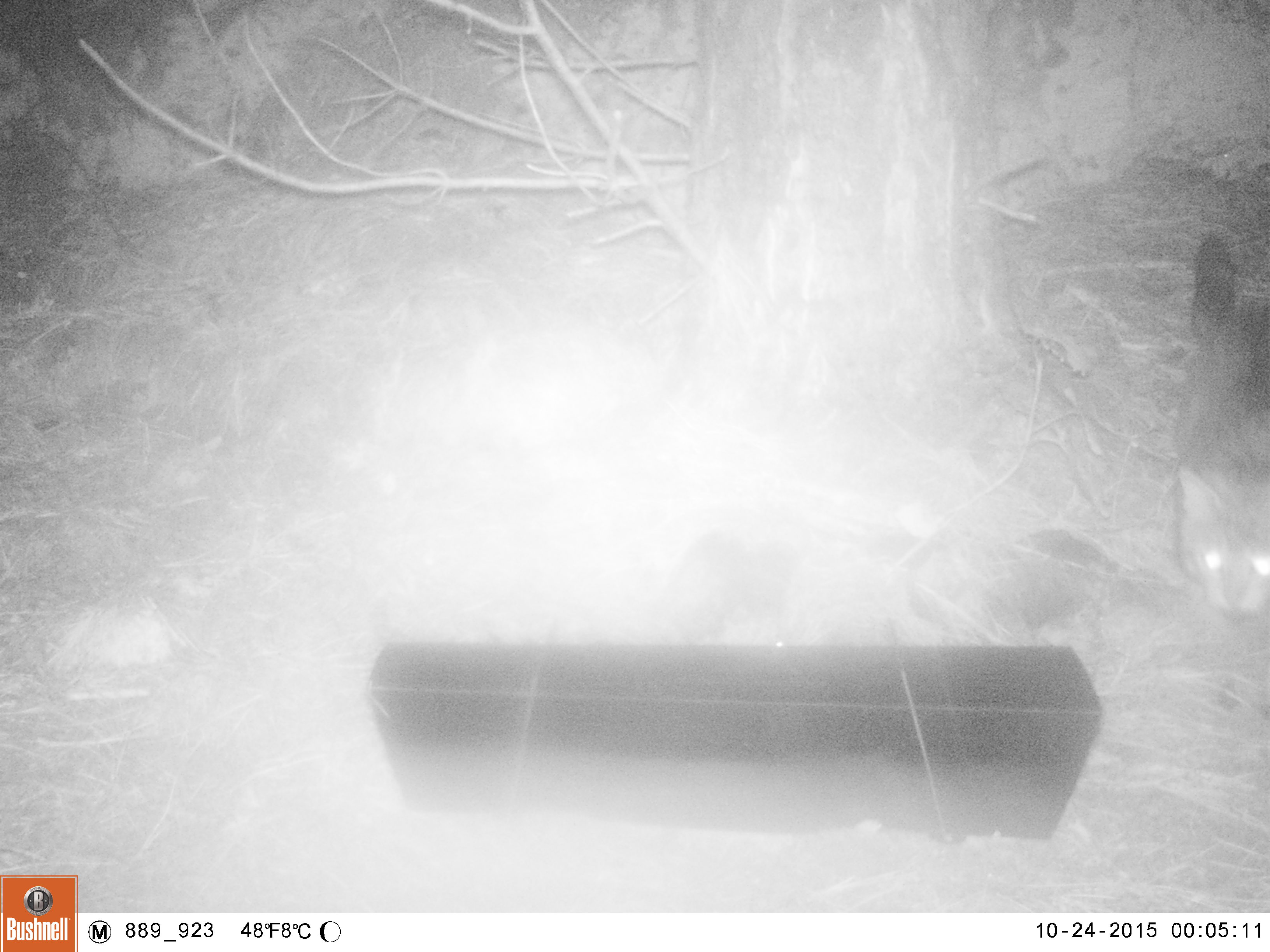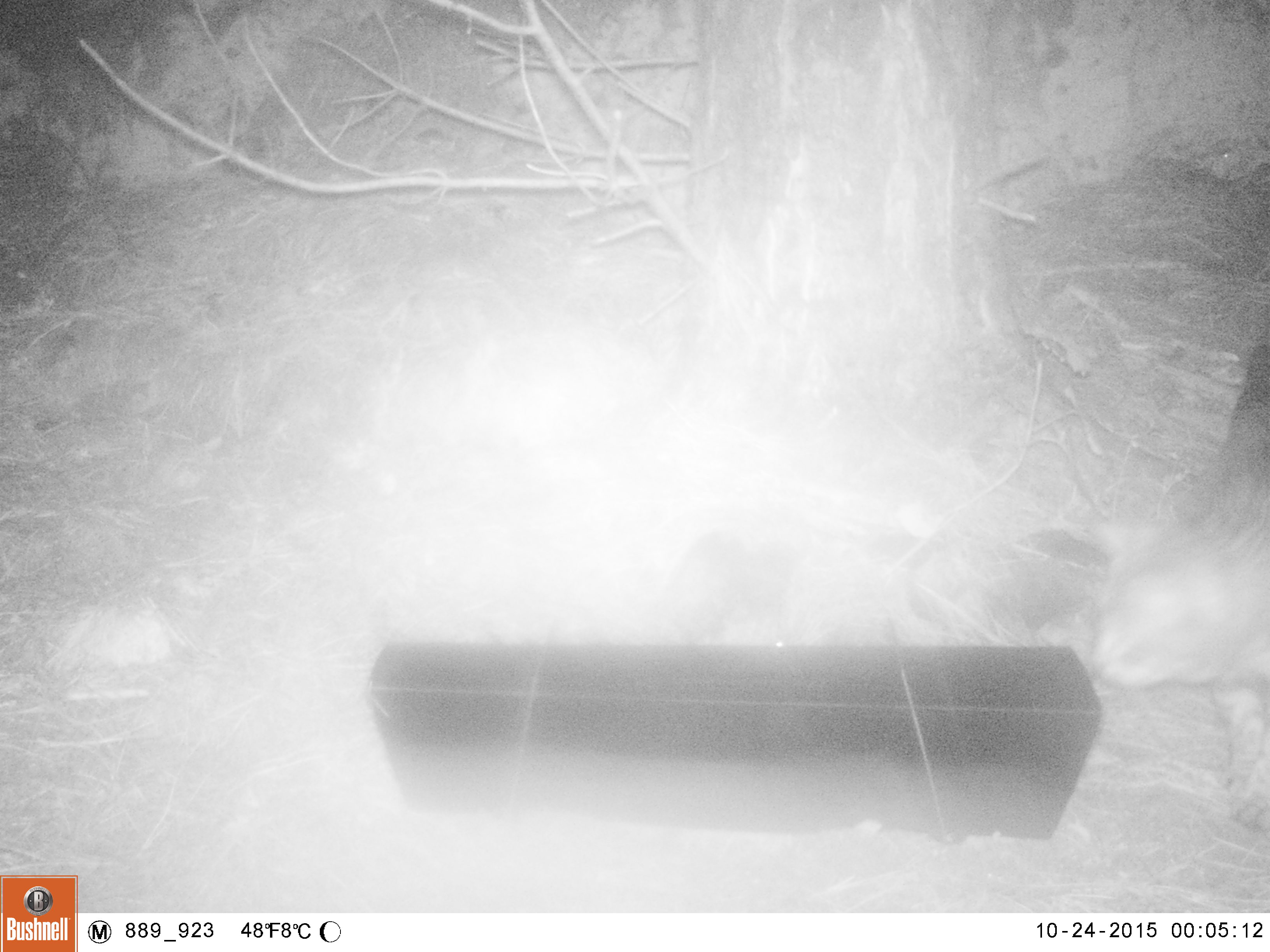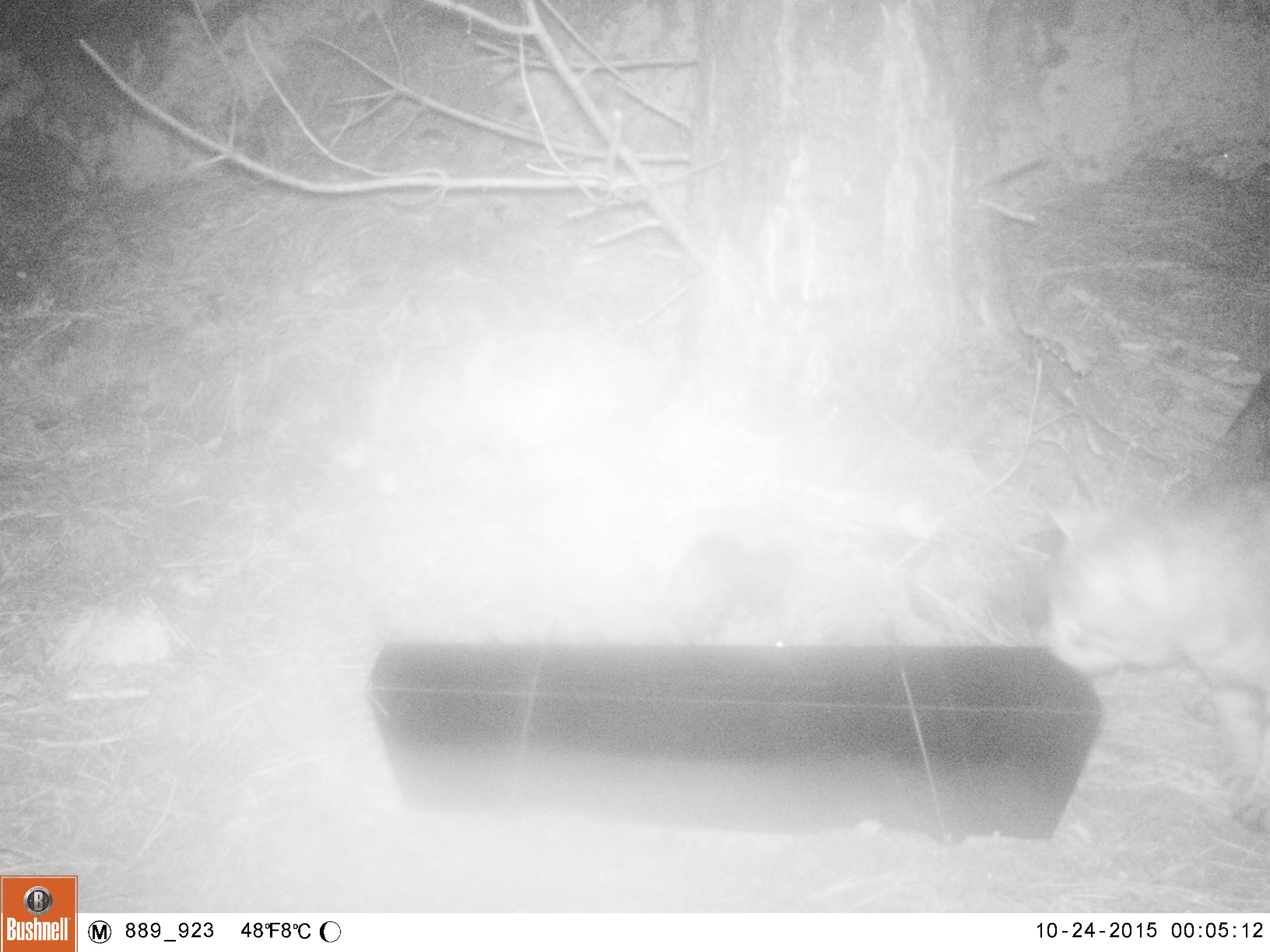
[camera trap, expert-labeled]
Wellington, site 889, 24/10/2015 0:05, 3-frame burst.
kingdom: Animalia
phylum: Chordata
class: Mammalia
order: Carnivora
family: Felidae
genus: Felis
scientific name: Felis catus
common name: cat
Cat (Felis catus).